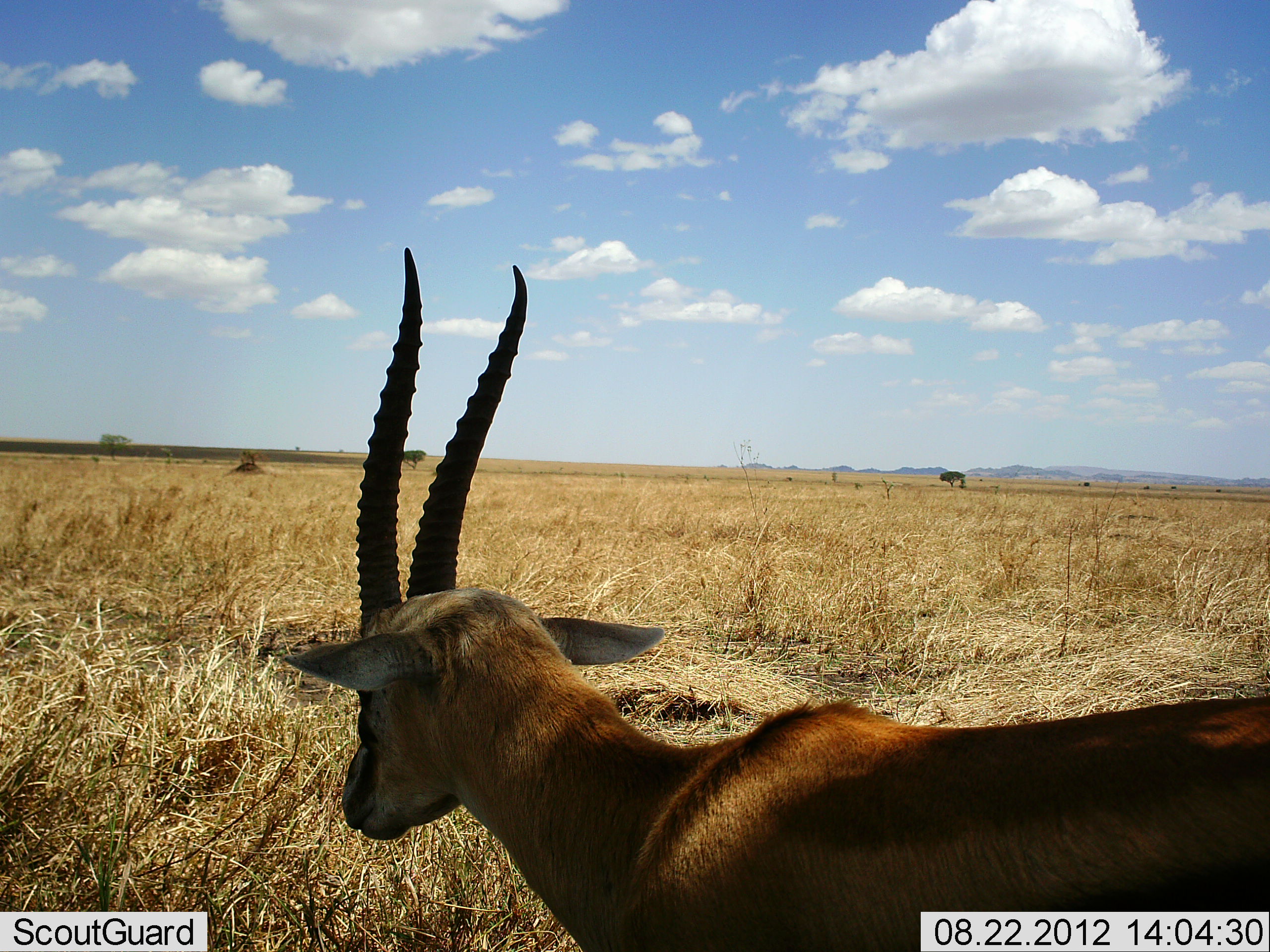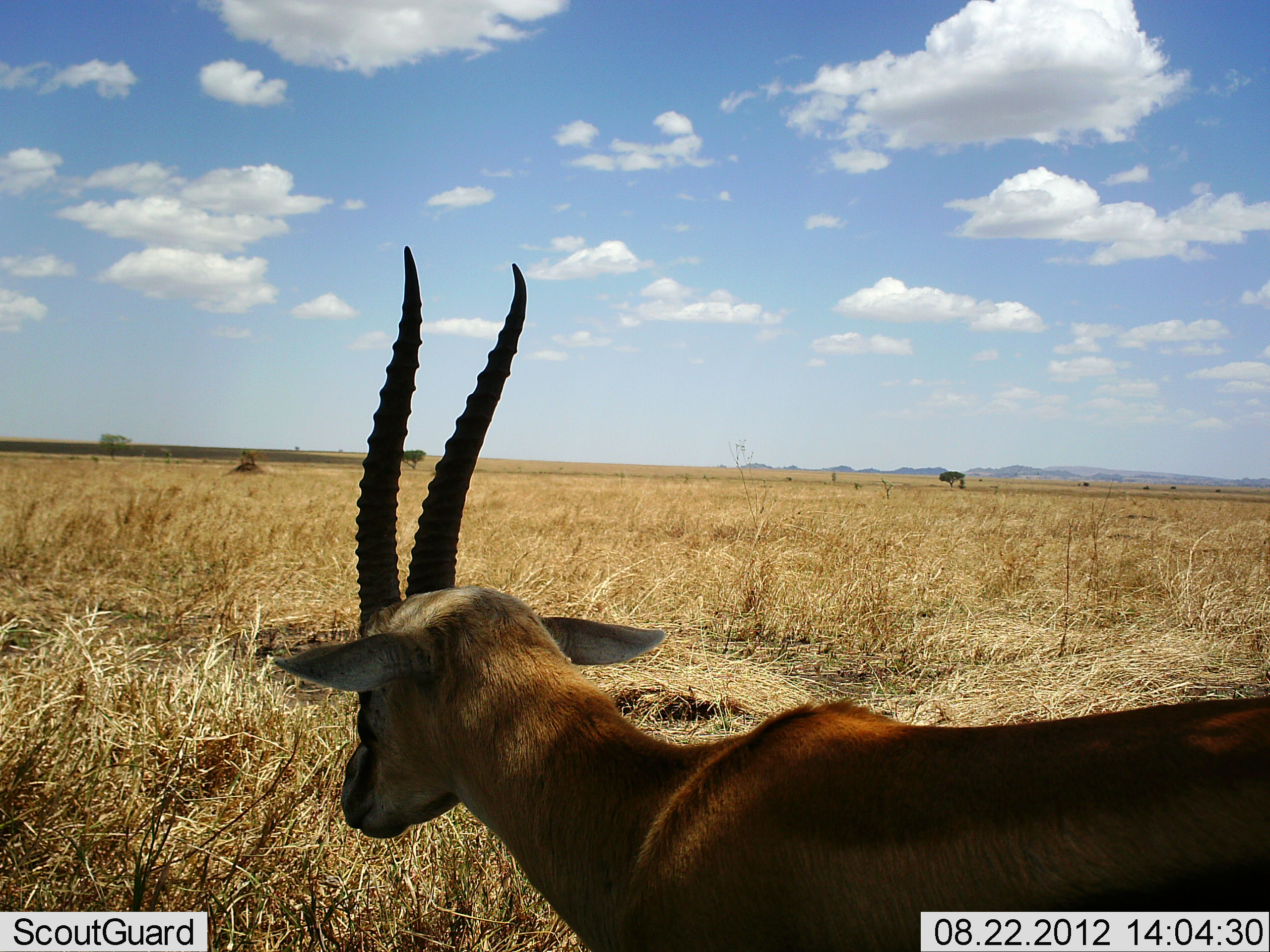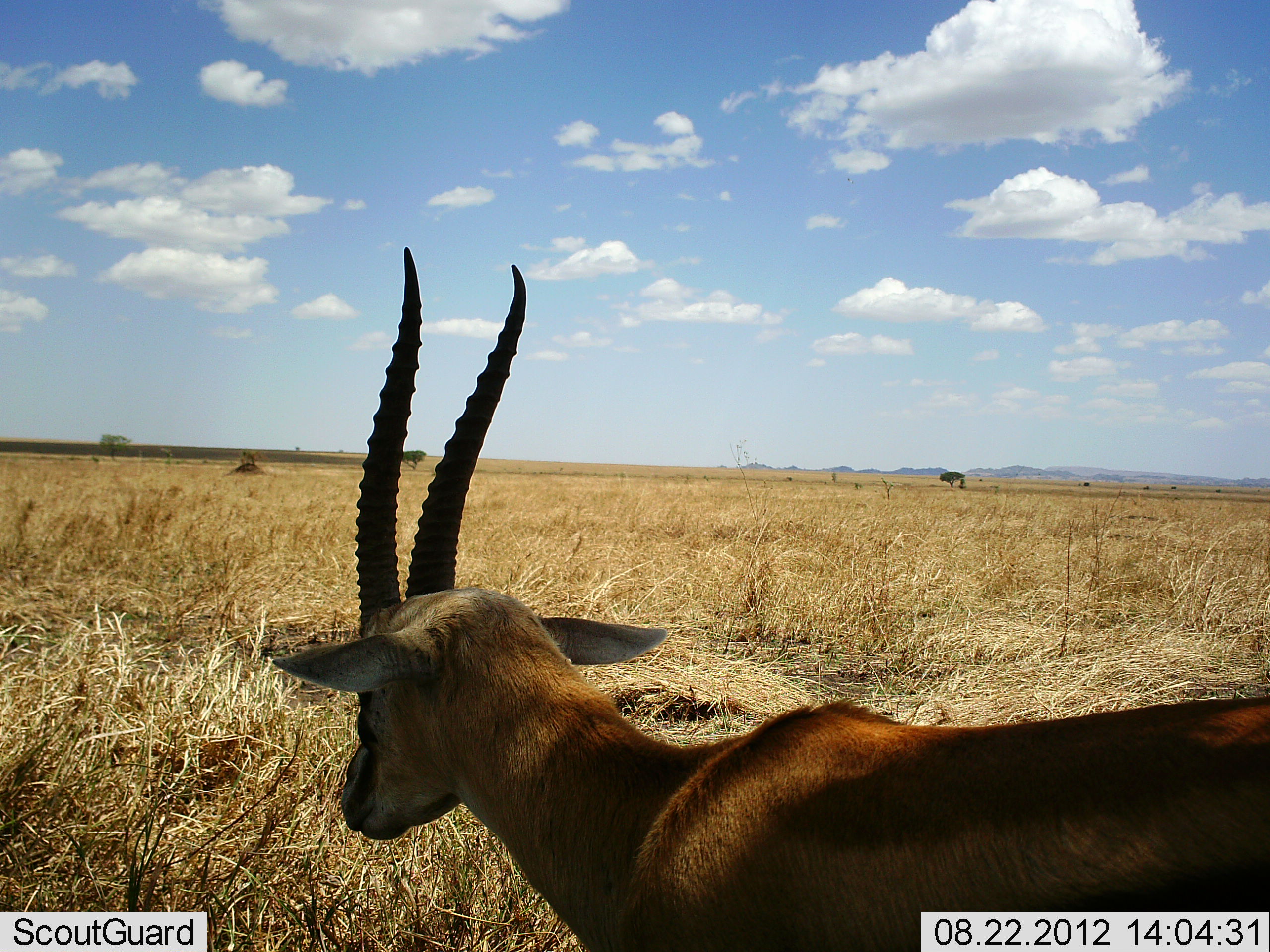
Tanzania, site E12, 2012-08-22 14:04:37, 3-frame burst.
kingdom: Animalia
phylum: Chordata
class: Mammalia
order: Artiodactyla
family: Bovidae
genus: Eudorcas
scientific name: Eudorcas thomsonii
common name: thomson's gazelle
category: gazellethomsons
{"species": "gazellethomsons (thomson's gazelle) (Eudorcas thomsonii)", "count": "1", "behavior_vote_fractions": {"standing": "100%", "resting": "0%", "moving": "0%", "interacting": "0%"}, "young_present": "0%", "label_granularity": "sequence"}